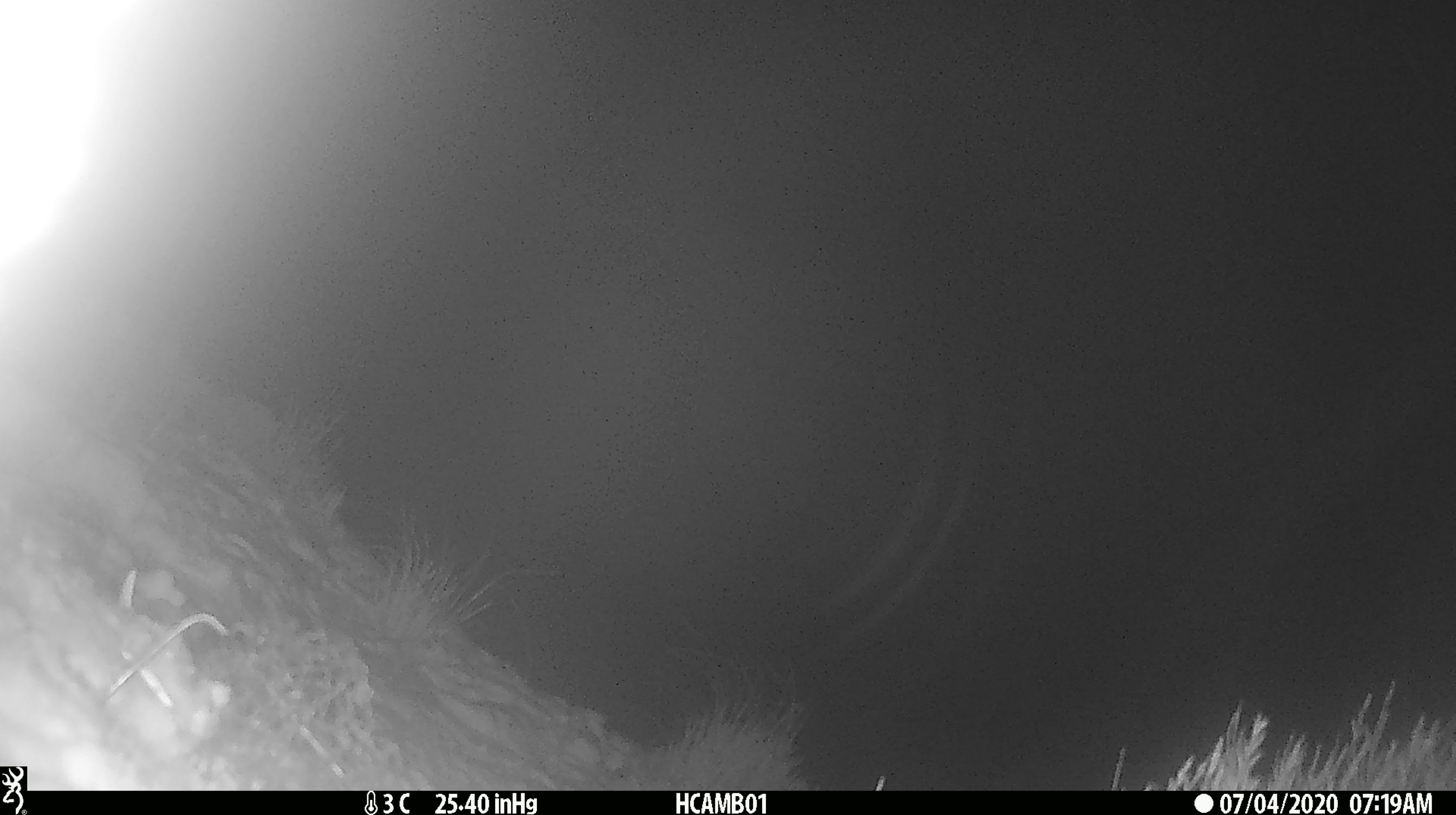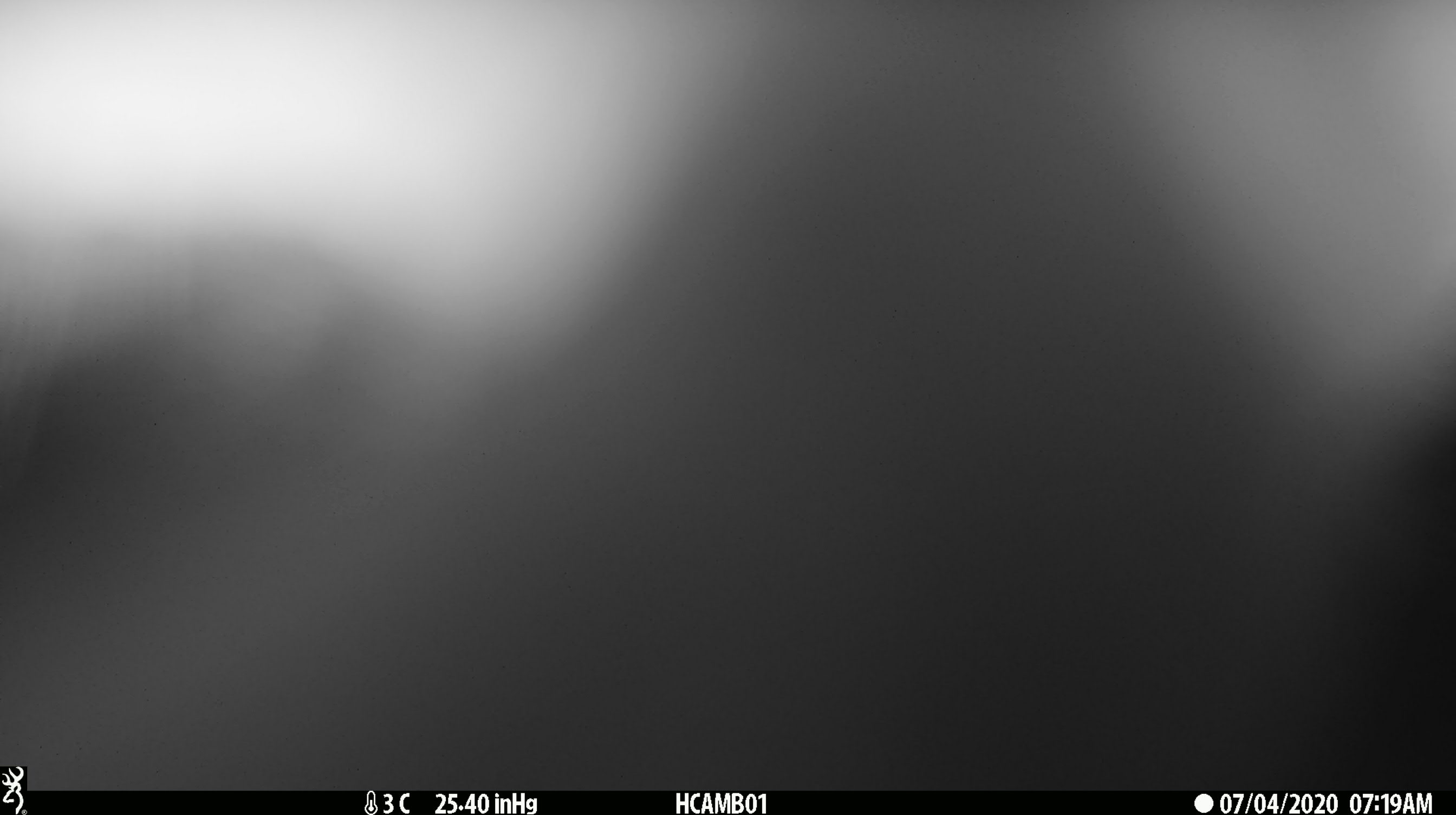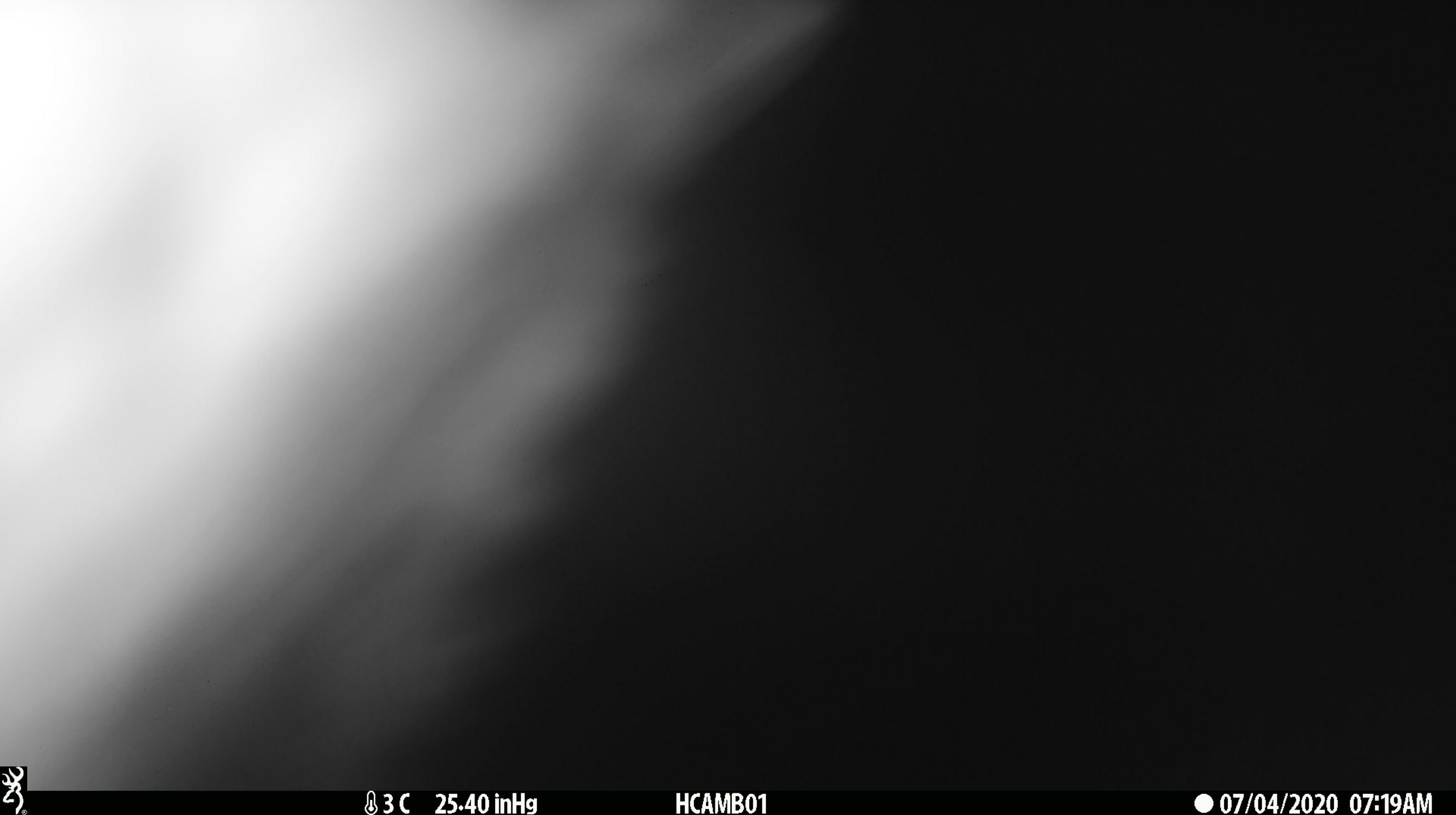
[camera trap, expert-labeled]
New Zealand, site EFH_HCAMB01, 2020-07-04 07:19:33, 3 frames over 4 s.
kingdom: Animalia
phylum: Chordata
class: Aves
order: Psittaciformes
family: Strigopidae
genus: Nestor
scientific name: Nestor notabilis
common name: kea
Kea (Nestor notabilis).